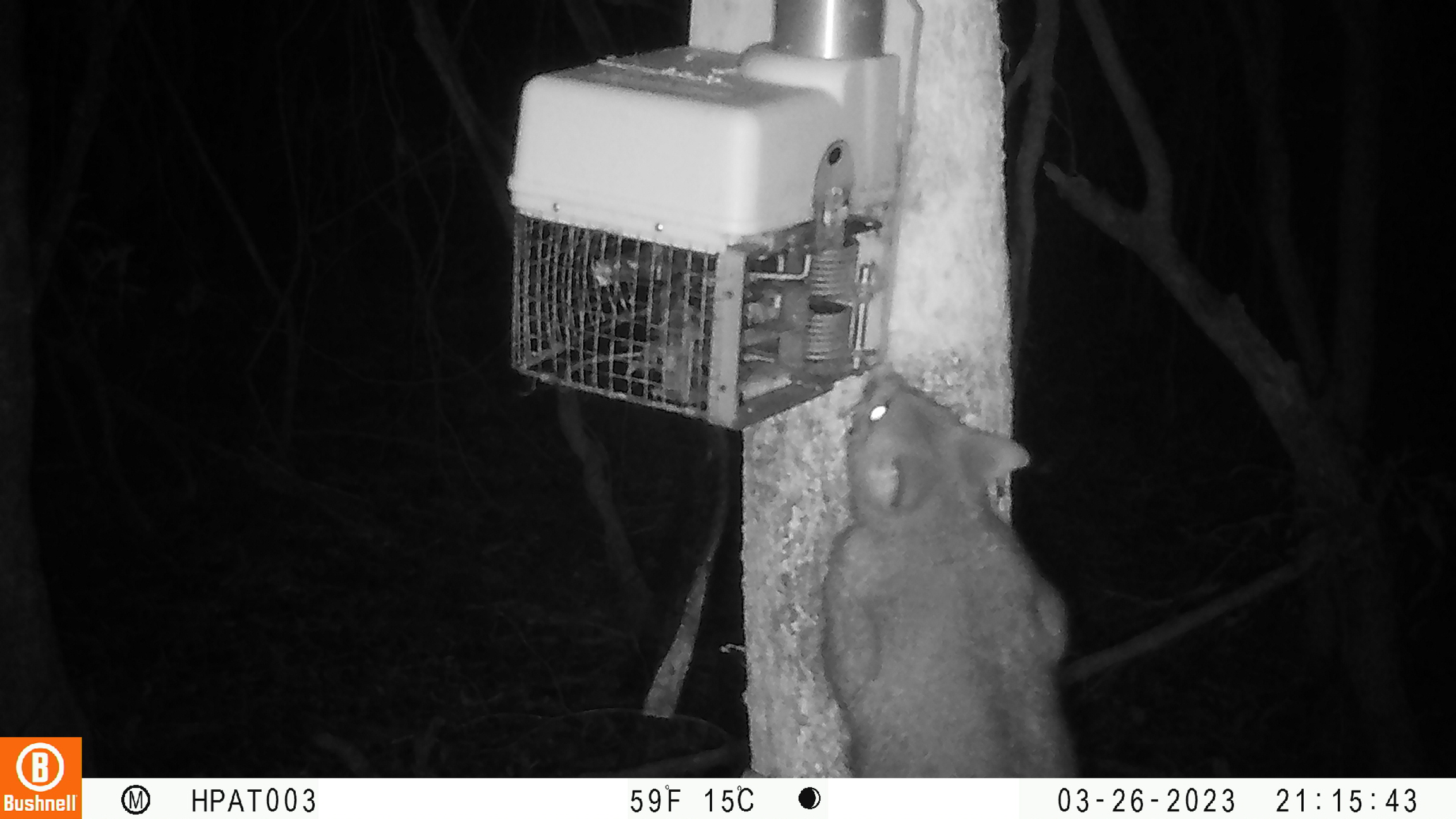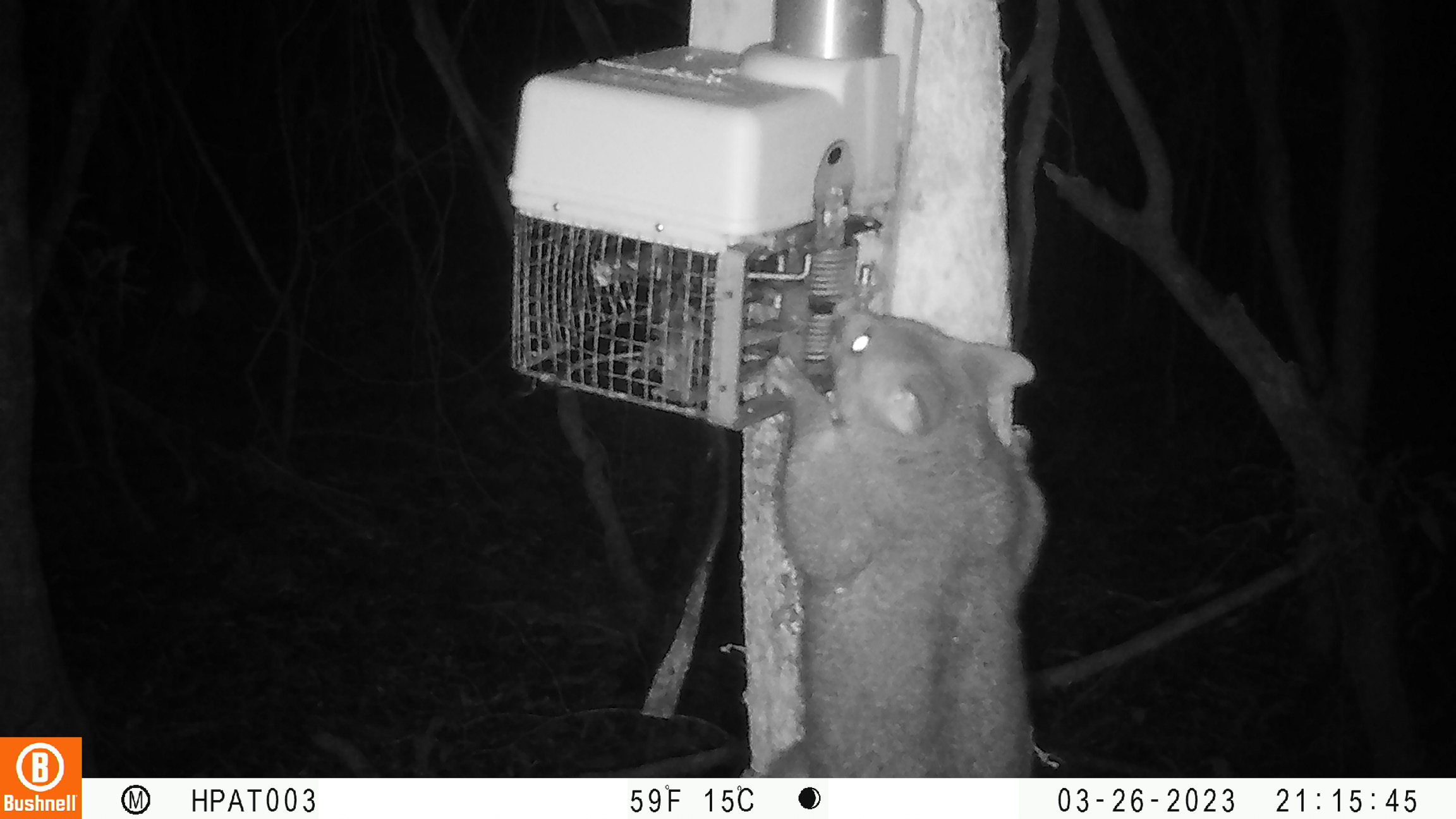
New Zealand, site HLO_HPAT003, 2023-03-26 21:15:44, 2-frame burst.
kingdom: Animalia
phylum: Chordata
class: Mammalia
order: Diprotodontia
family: Phalangeridae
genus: Trichosurus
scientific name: Trichosurus vulpecula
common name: common brushtail possum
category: possum